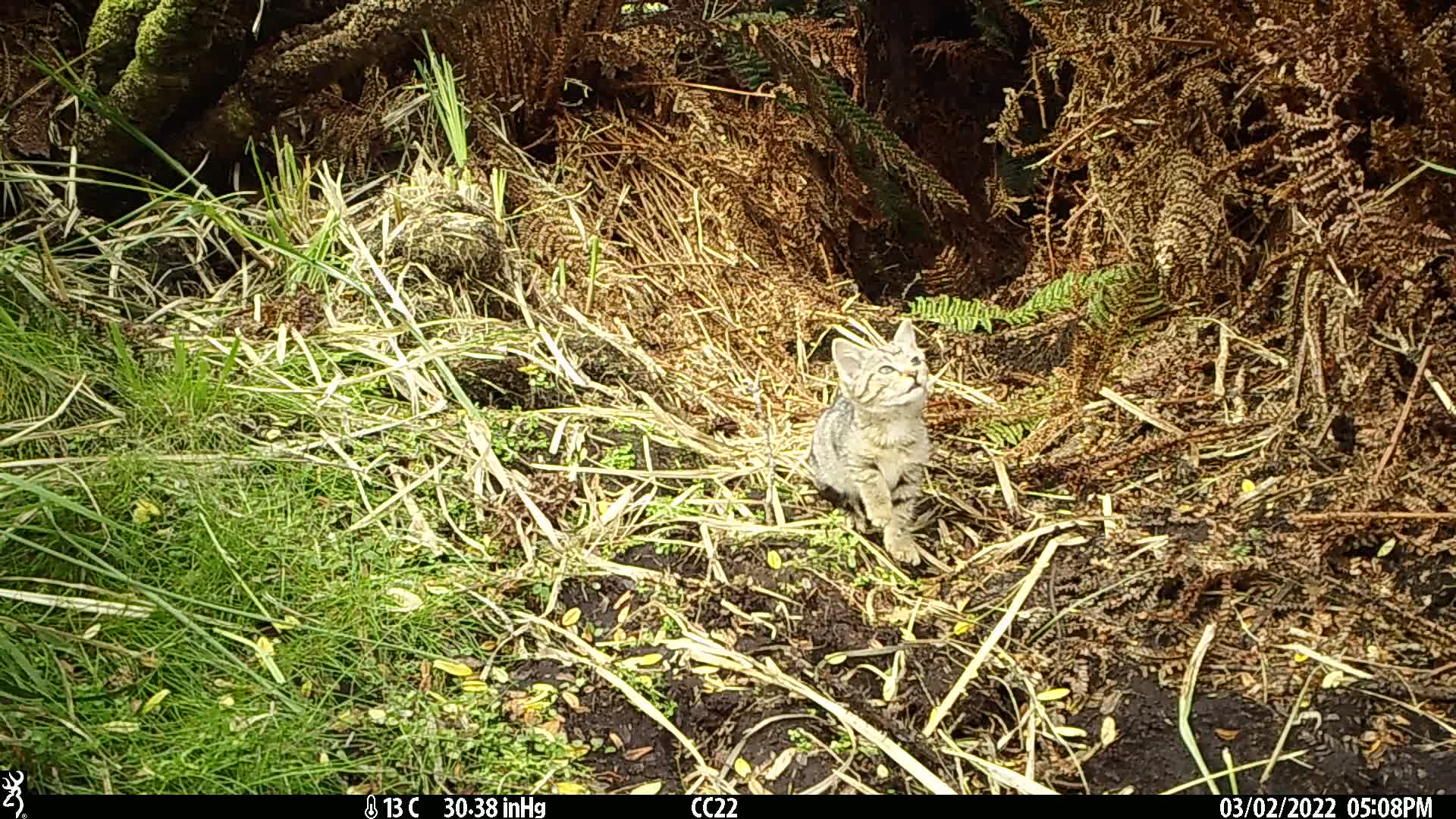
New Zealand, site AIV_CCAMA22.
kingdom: Animalia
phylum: Chordata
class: Mammalia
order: Carnivora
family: Felidae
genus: Felis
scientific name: Felis catus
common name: domestic cat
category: cat